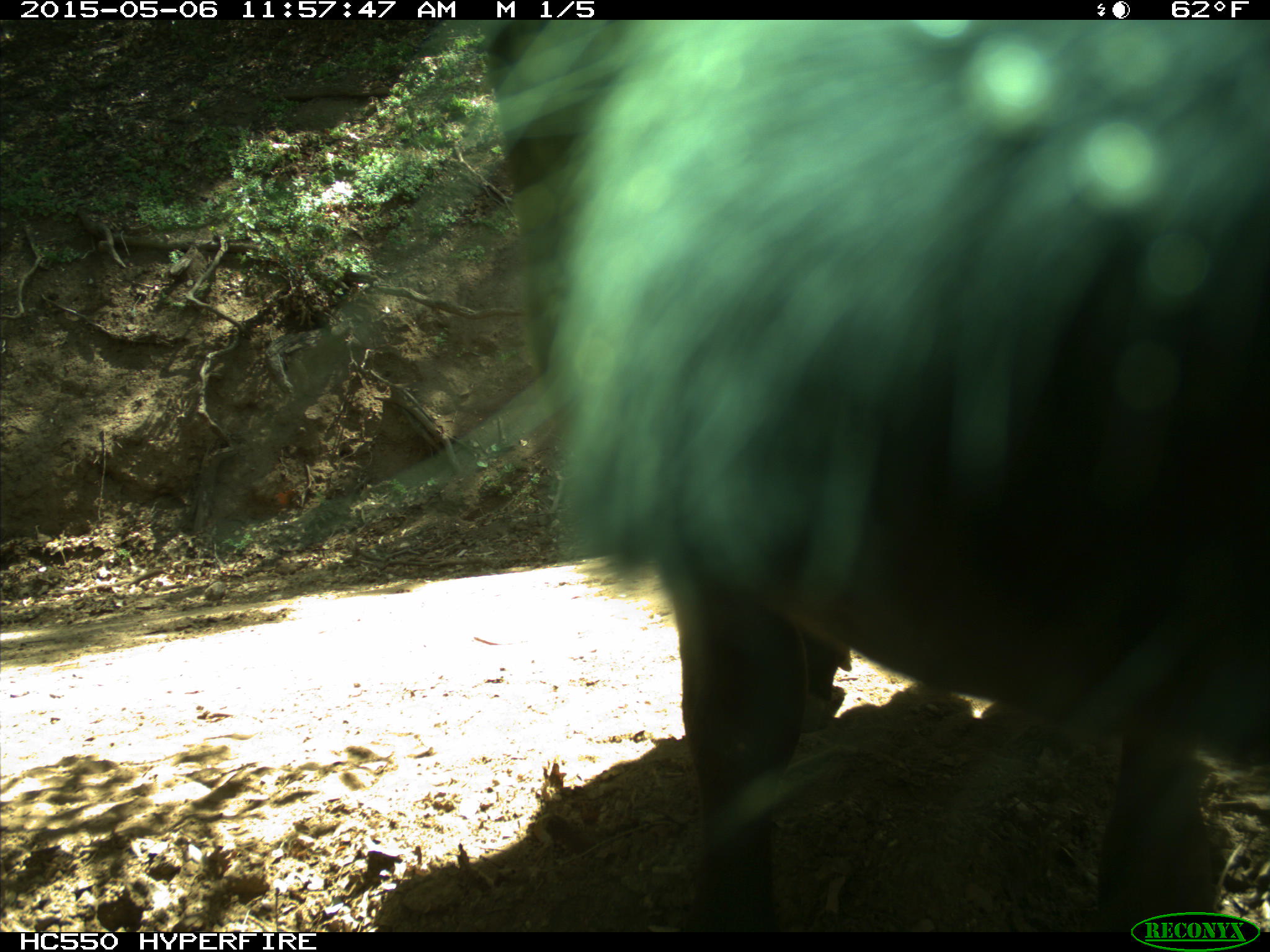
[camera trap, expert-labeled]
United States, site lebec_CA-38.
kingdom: Animalia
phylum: Chordata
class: Mammalia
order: Artiodactyla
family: Bovidae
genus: Bos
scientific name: Bos taurus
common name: domestic cow